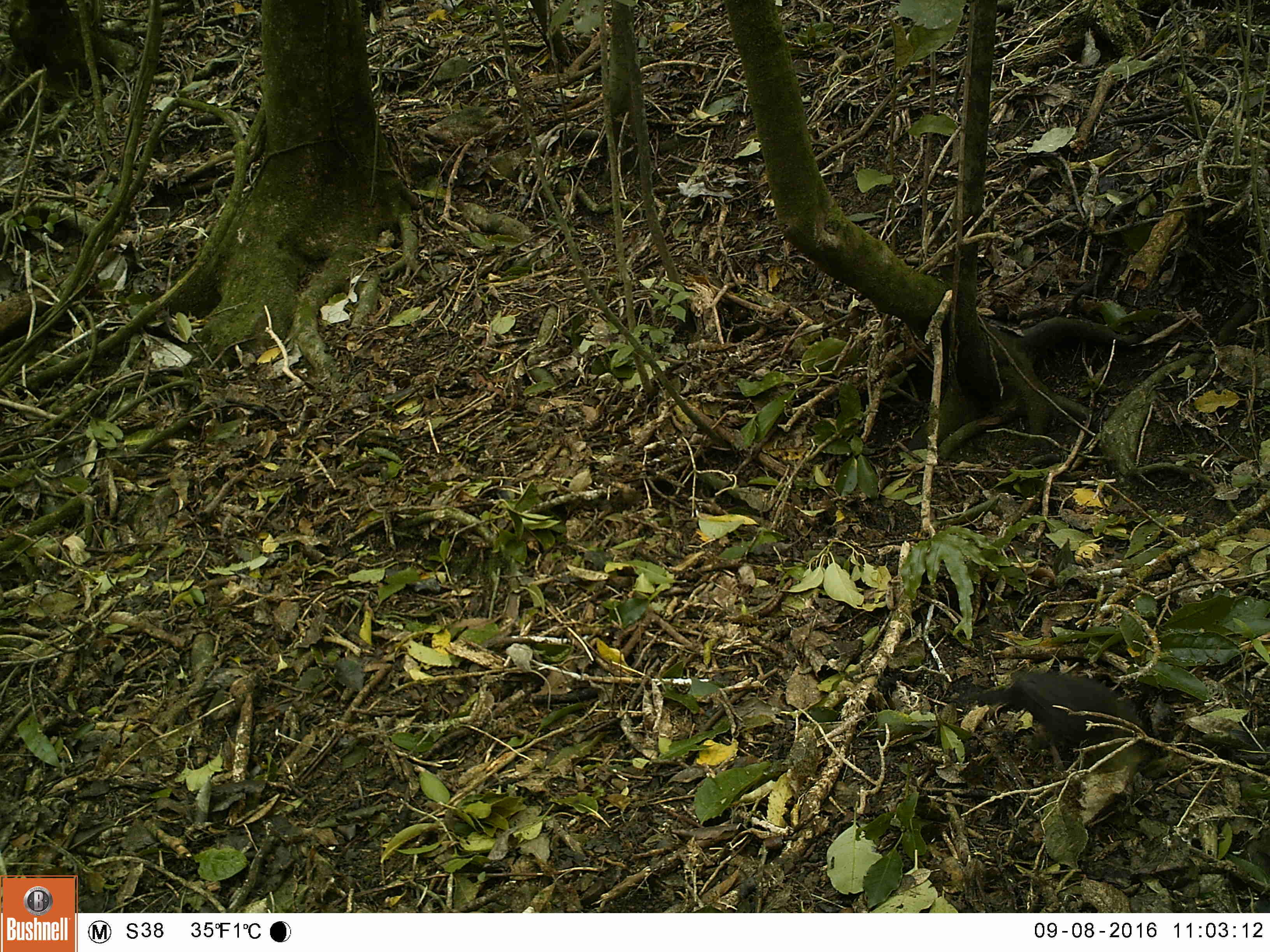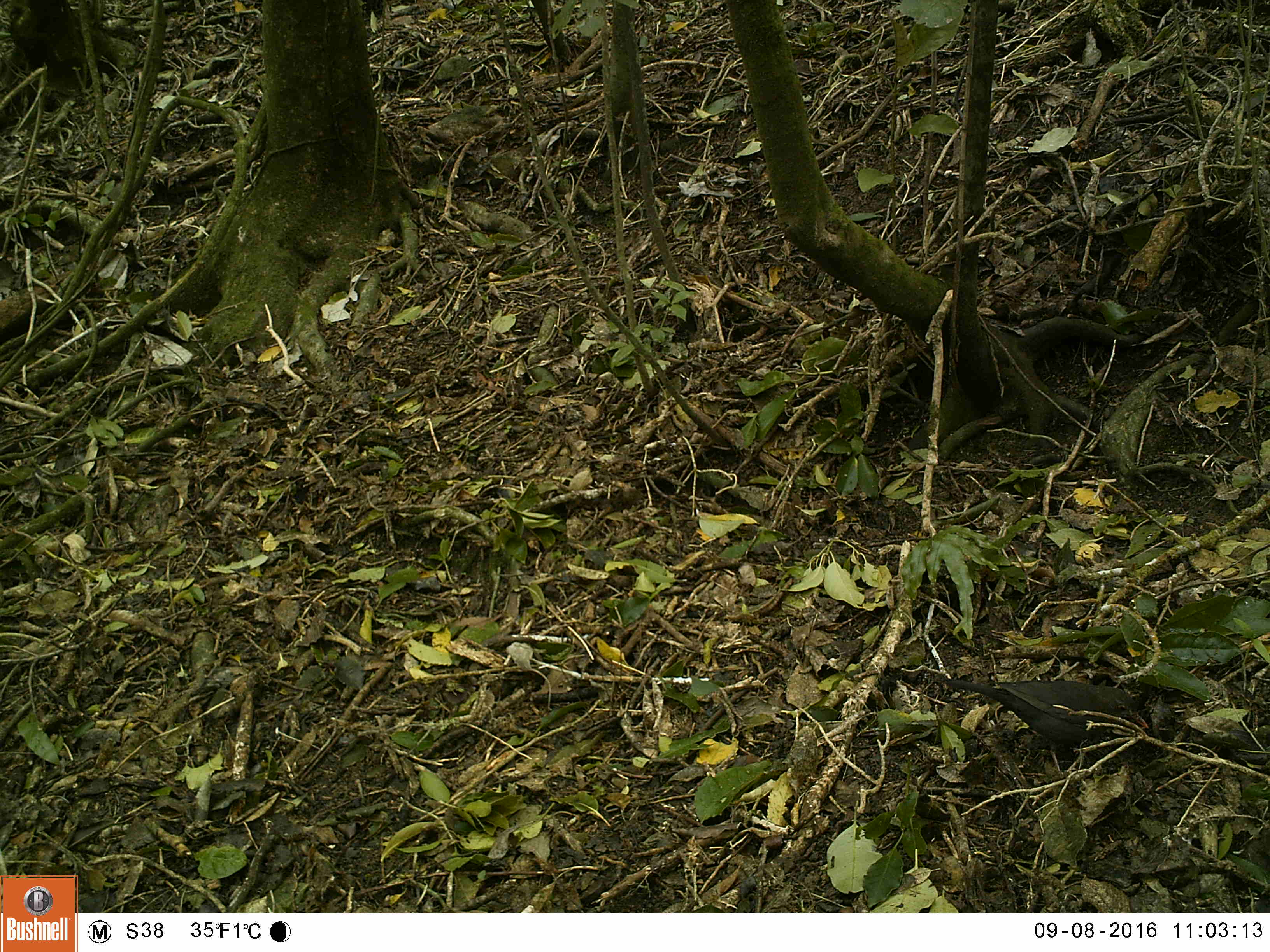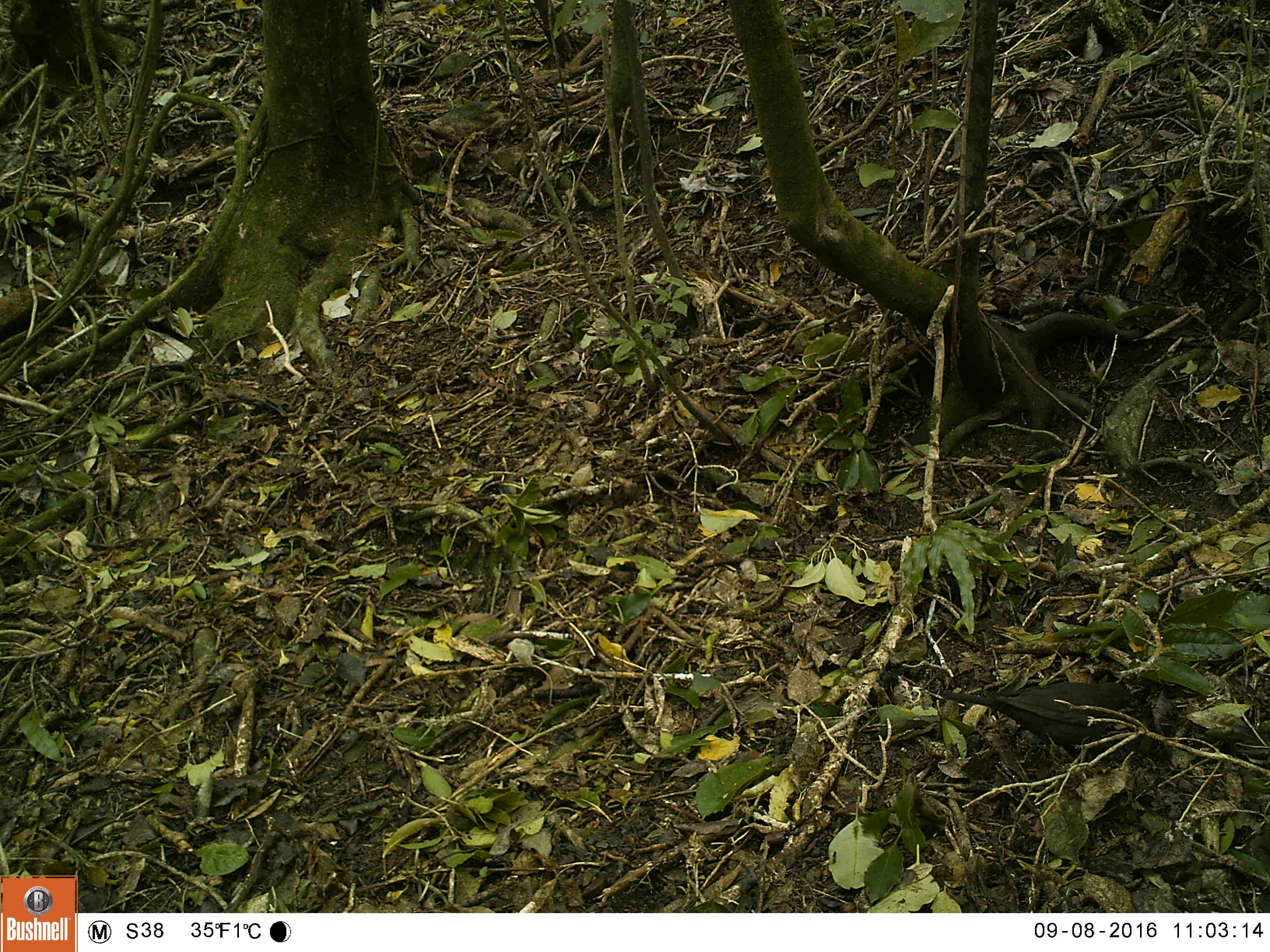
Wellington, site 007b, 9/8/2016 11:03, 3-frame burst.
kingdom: Animalia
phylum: Chordata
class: Aves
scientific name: Aves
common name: bird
Bird (Aves).